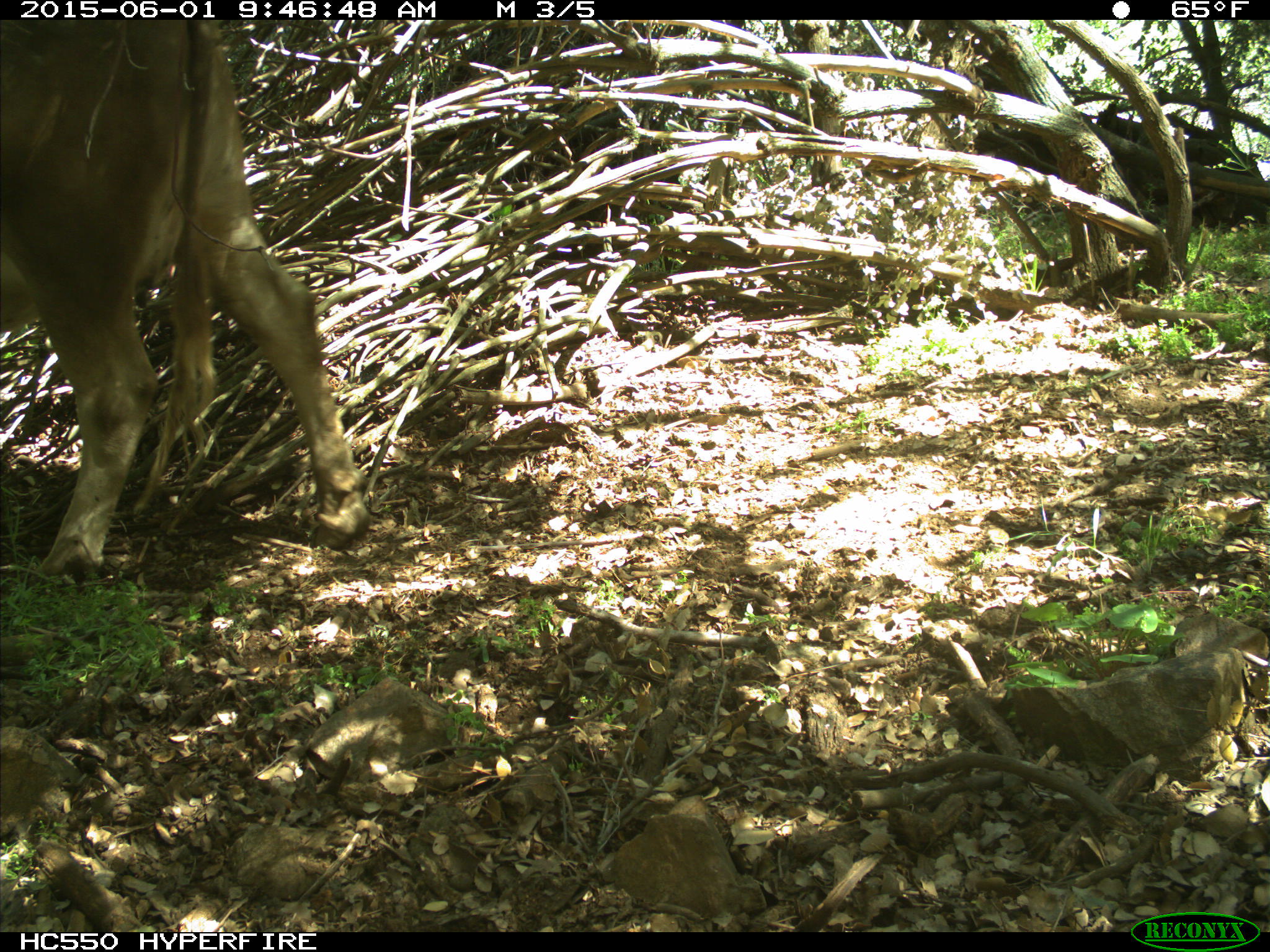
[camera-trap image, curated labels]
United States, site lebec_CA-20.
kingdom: Animalia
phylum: Chordata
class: Mammalia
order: Artiodactyla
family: Bovidae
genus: Bos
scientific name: Bos taurus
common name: domestic cow